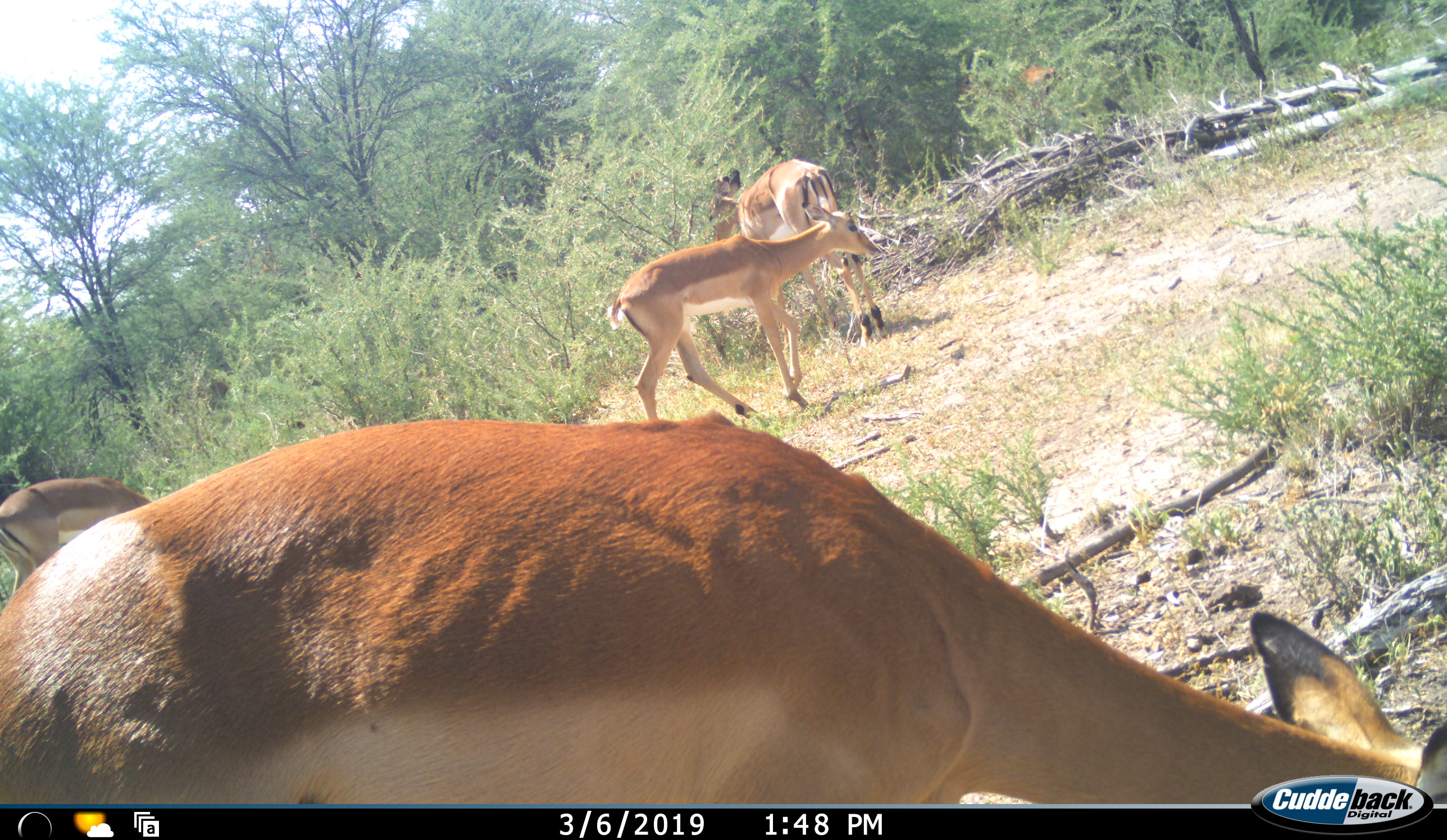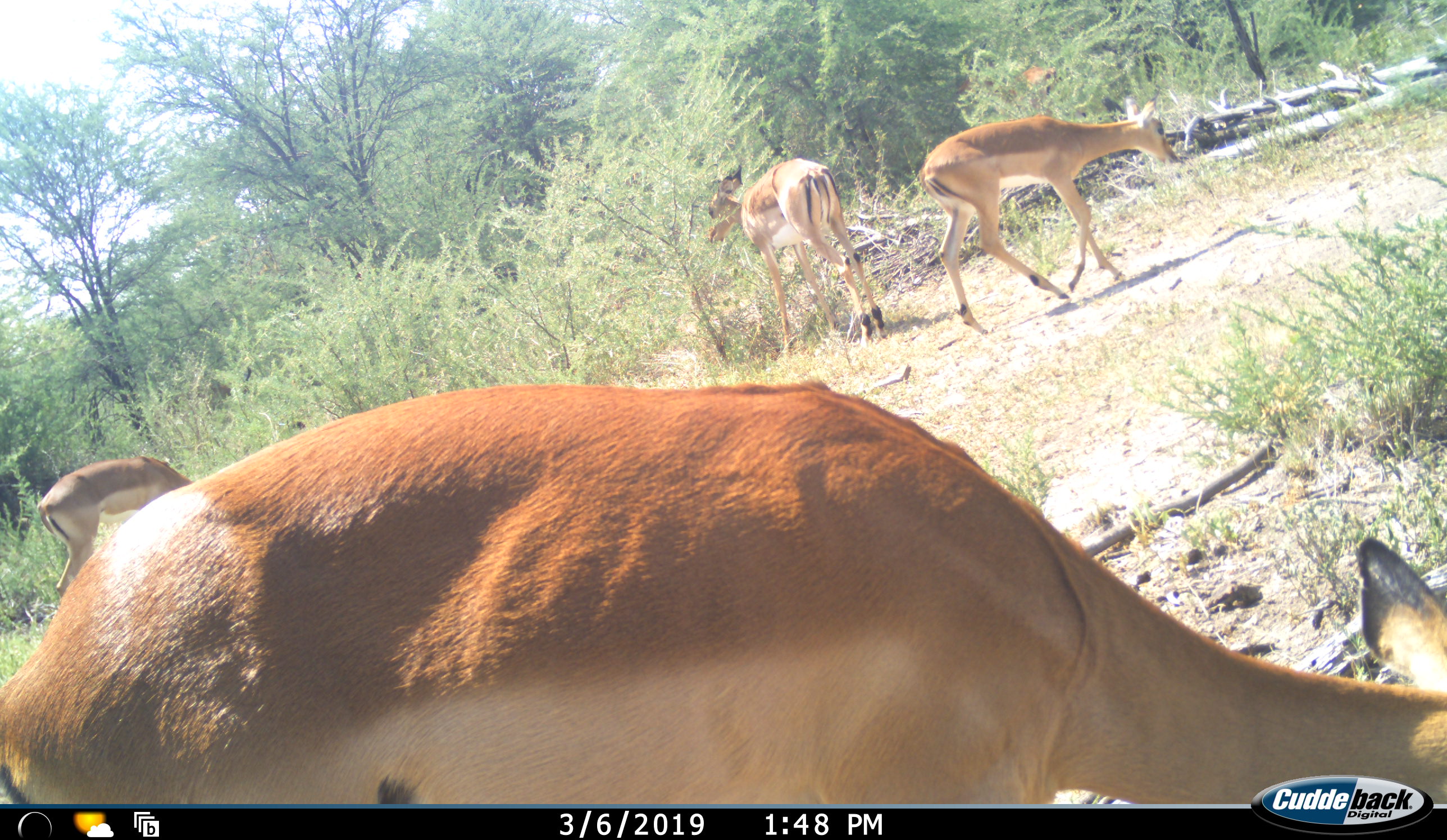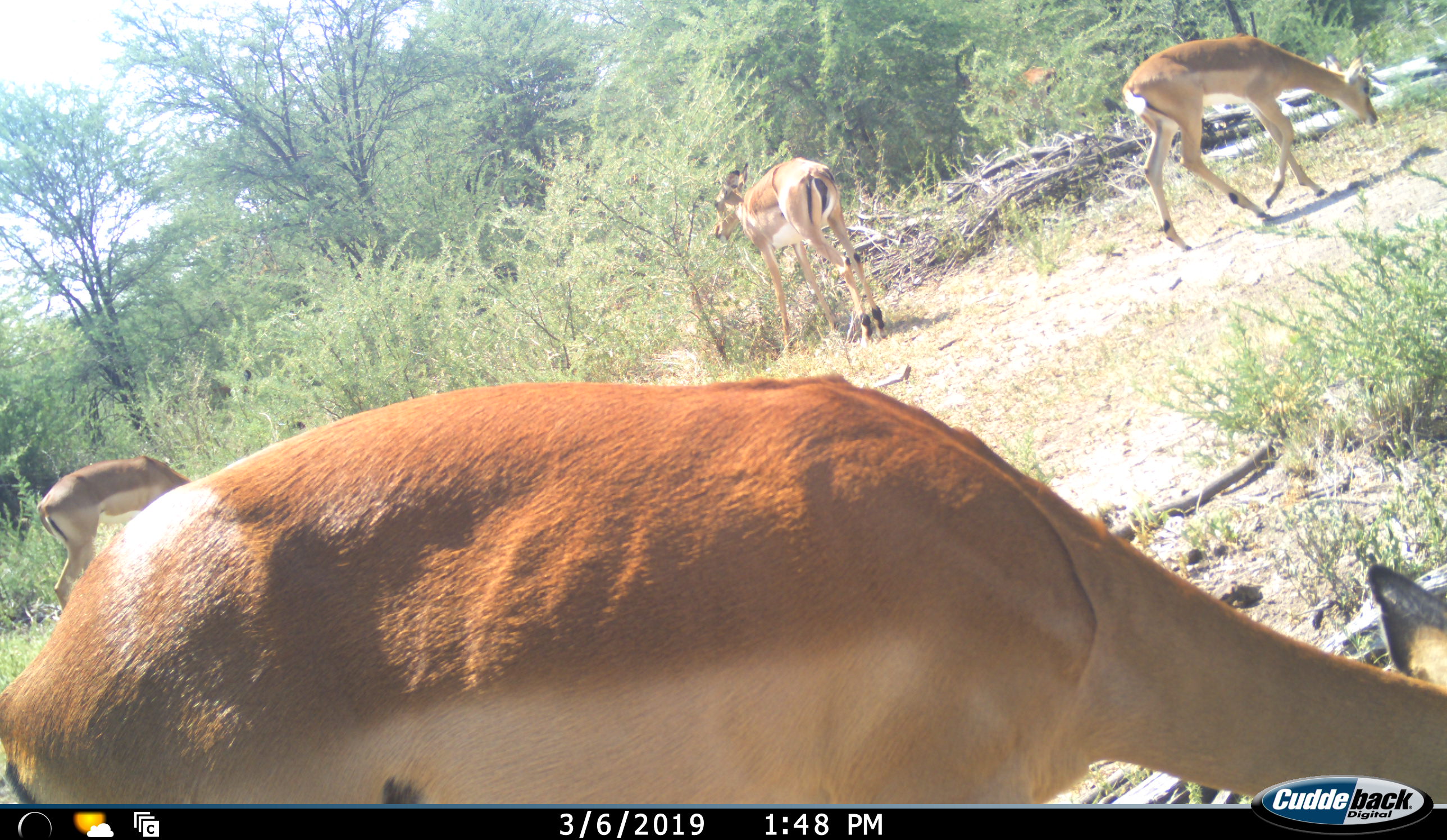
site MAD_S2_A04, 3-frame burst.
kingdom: Animalia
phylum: Chordata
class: Mammalia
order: Artiodactyla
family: Bovidae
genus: Aepyceros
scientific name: Aepyceros melampus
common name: impala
Impala (Aepyceros melampus), count 4. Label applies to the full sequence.